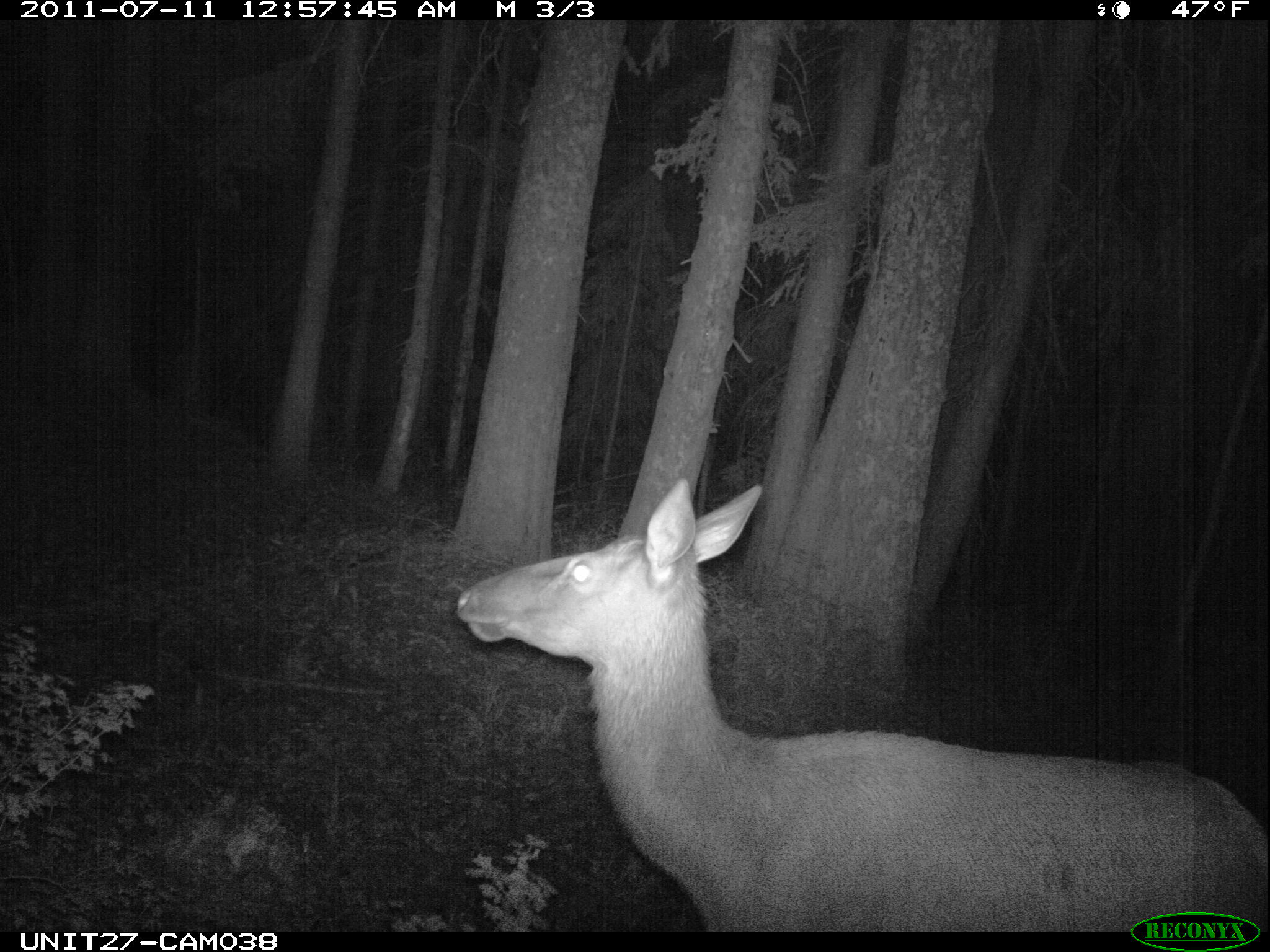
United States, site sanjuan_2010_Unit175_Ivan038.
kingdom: Animalia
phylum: Chordata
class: Mammalia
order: Artiodactyla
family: Cervidae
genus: Cervus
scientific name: Cervus elaphus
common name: red deer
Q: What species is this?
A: Cervus elaphus (red deer).